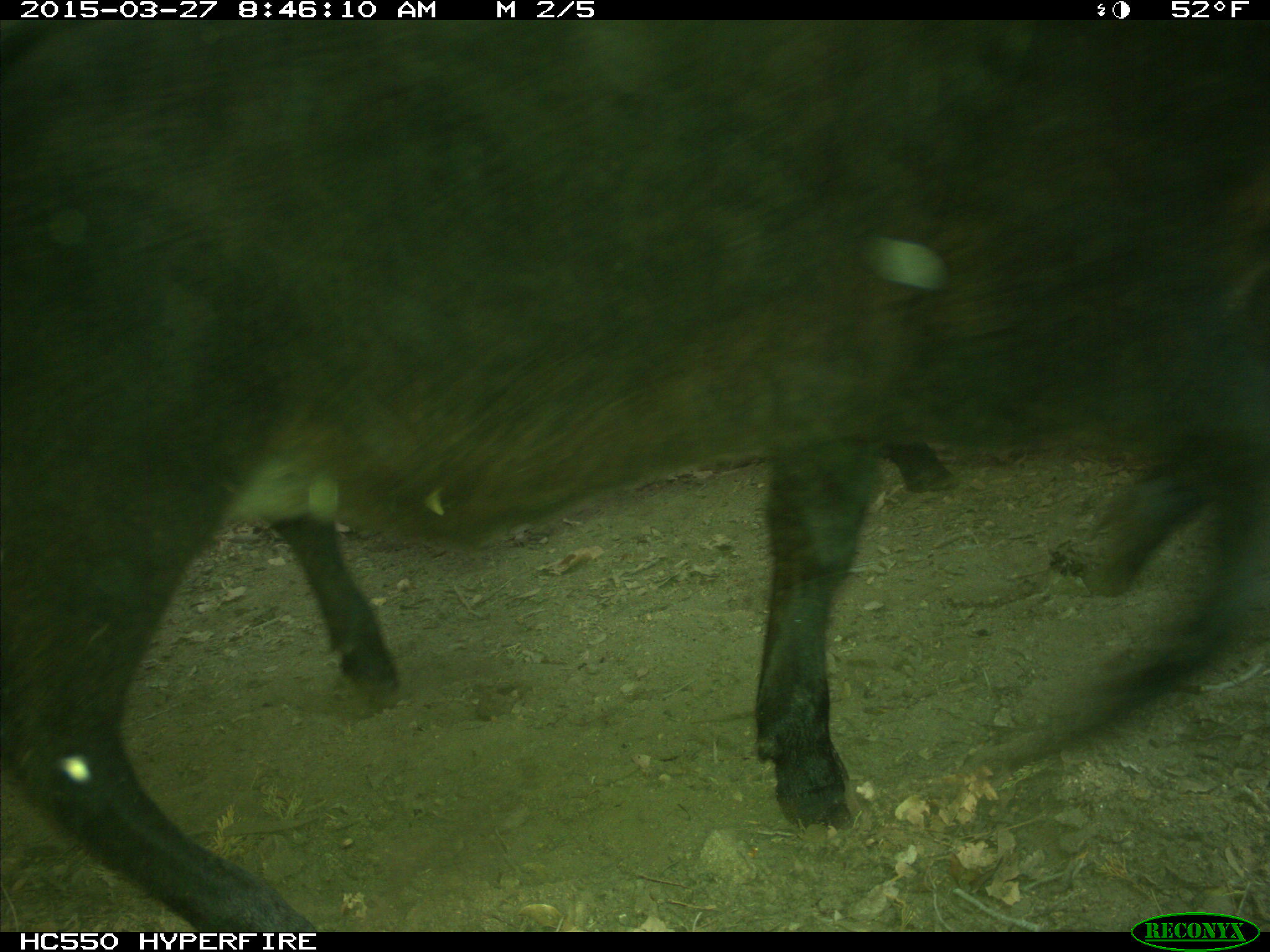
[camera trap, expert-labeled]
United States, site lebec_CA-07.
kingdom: Animalia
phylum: Chordata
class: Mammalia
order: Artiodactyla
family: Bovidae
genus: Bos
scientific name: Bos taurus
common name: domestic cow